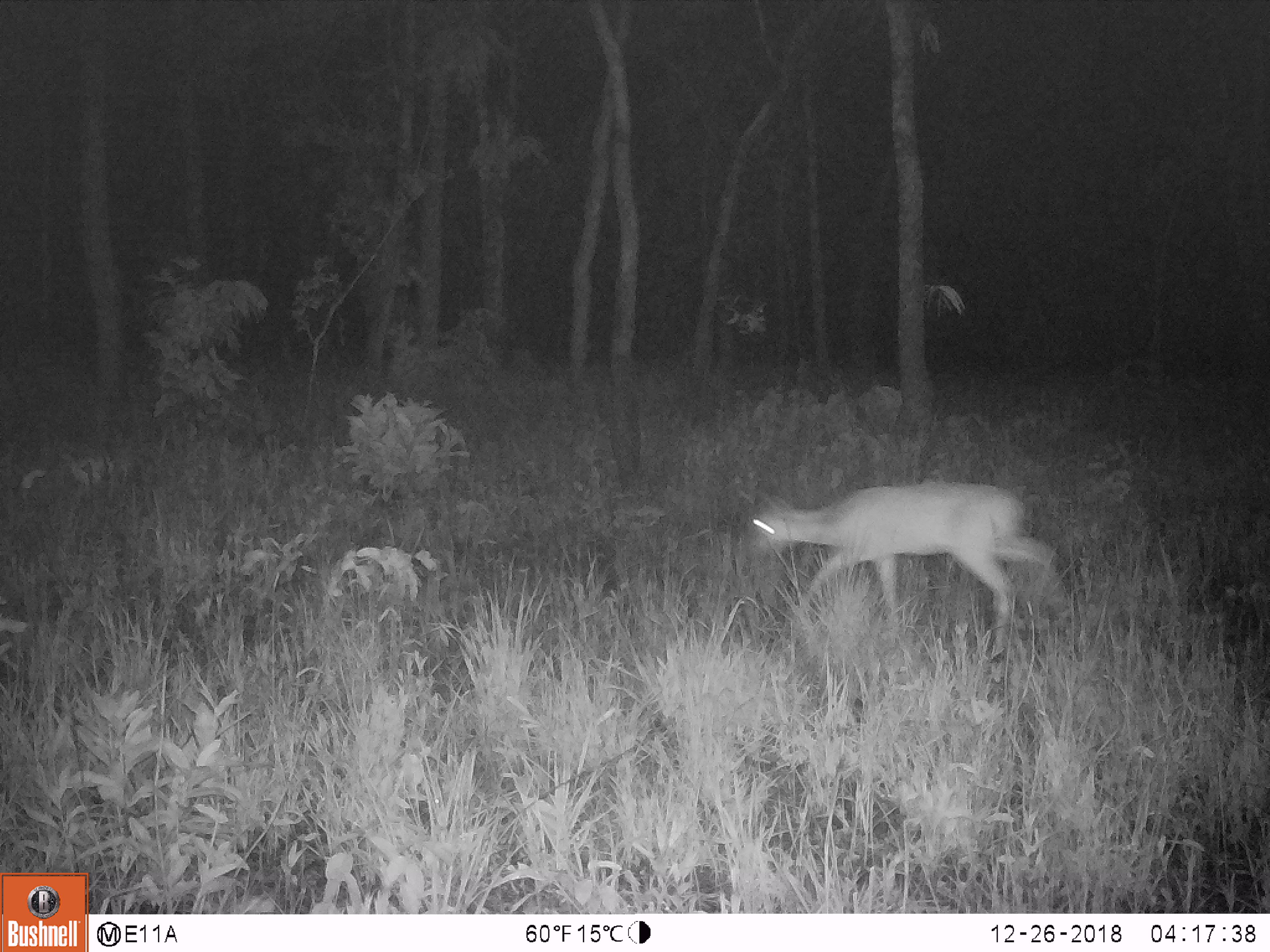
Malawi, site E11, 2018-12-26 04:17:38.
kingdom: Animalia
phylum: Chordata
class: Mammalia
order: Artiodactyla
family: Bovidae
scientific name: Antilopinae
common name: small antelope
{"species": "small antelope (Antilopinae)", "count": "1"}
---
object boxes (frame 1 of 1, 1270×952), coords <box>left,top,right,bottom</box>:
small antelope: <box>735,475,1070,625</box>